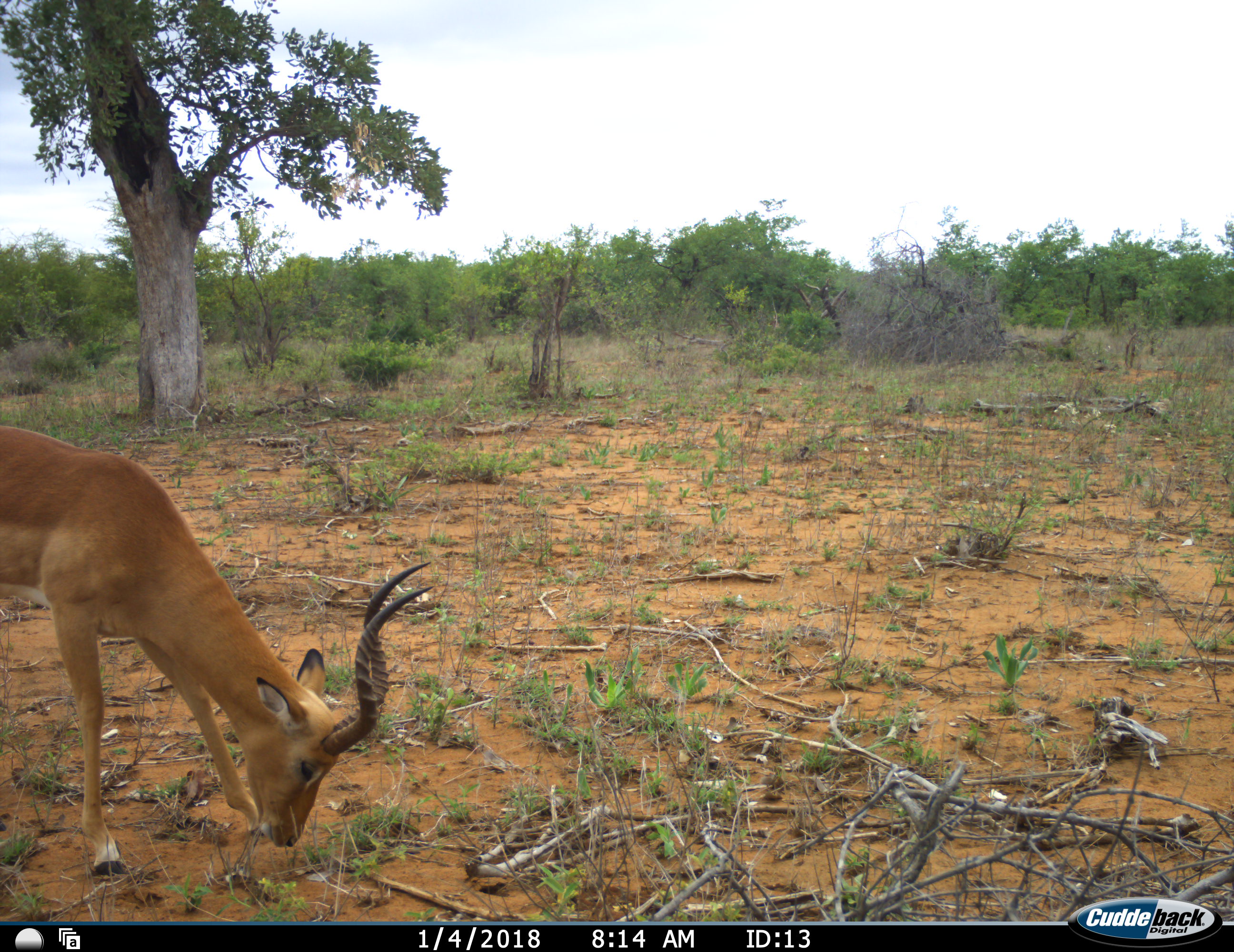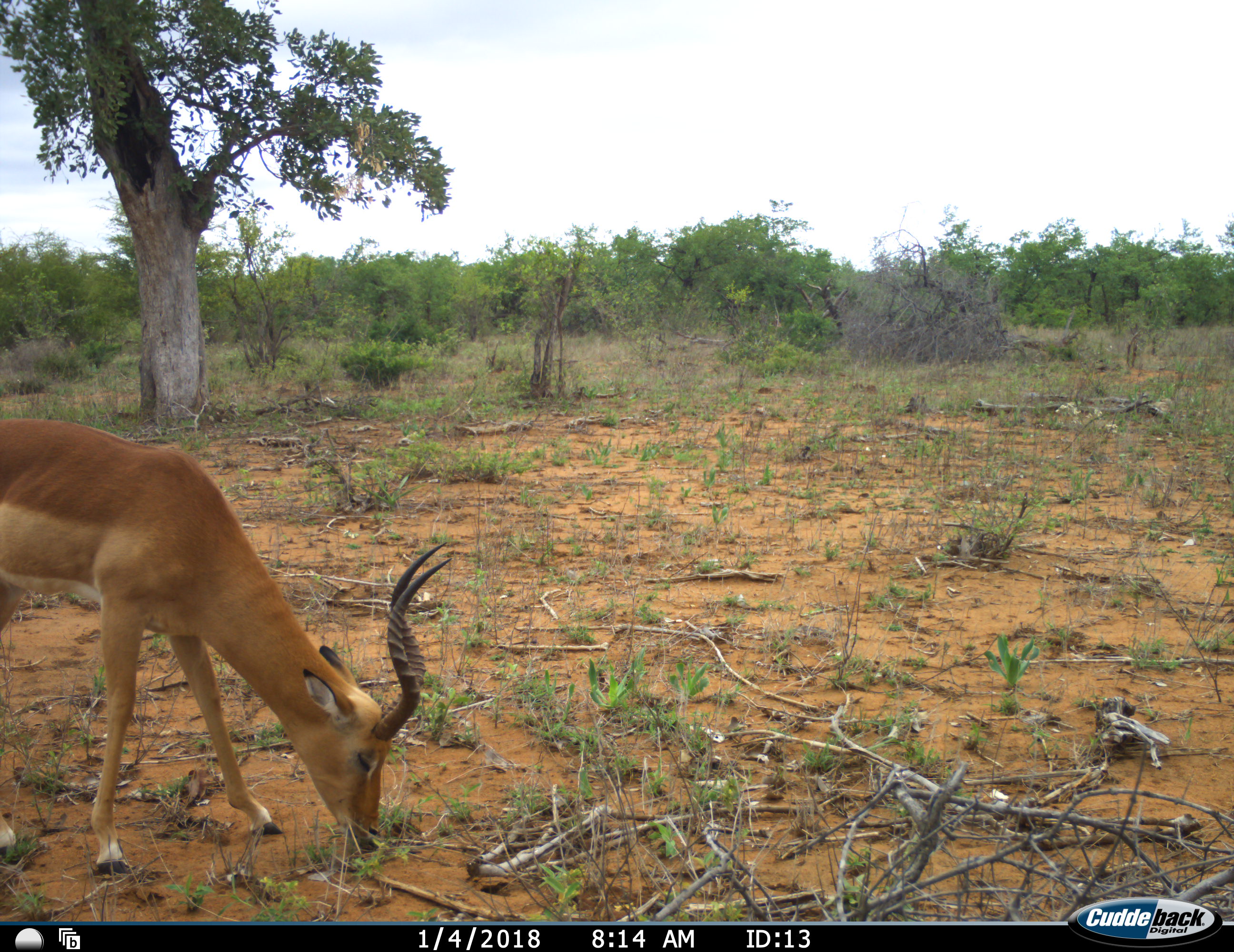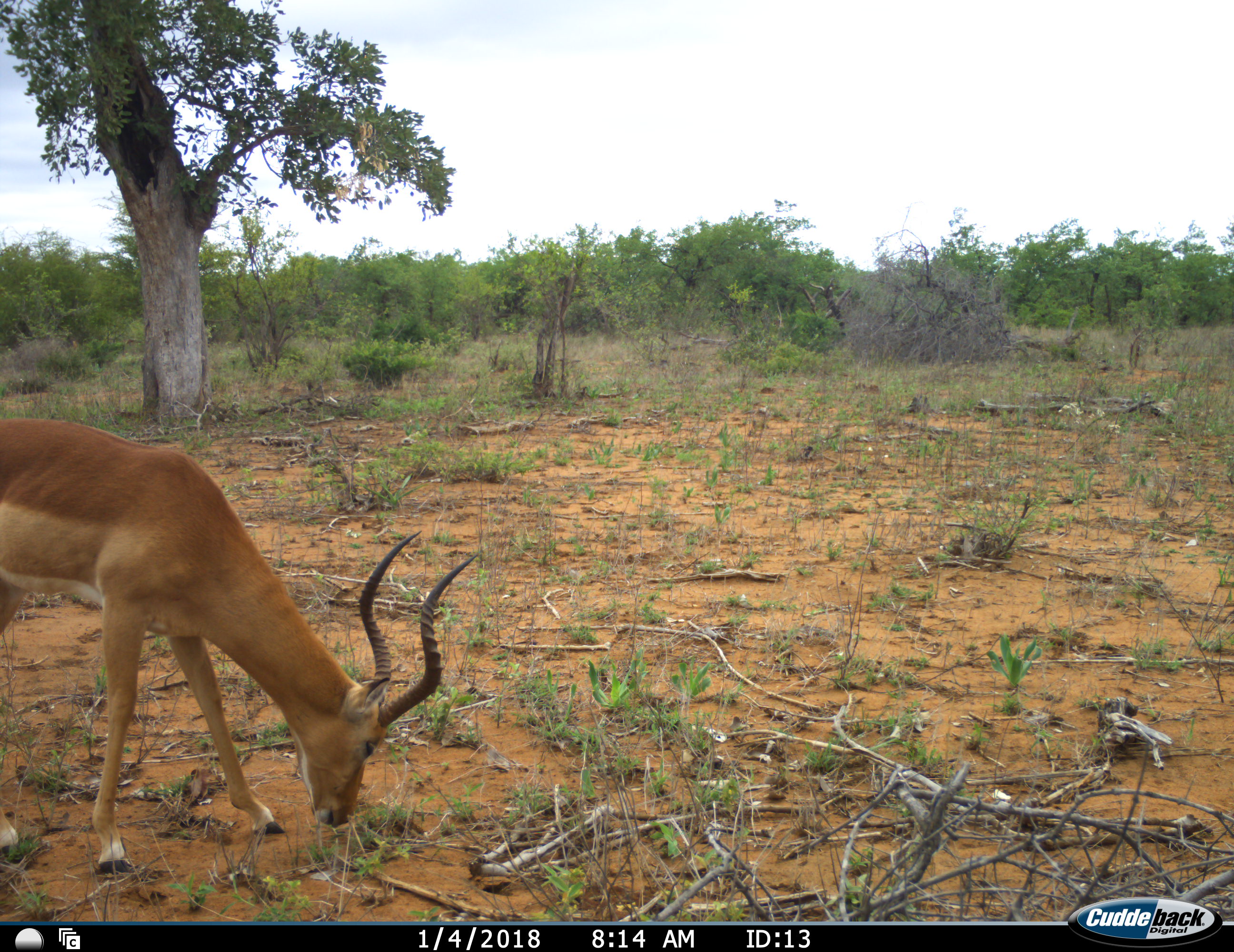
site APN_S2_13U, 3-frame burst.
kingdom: Animalia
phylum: Chordata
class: Mammalia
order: Artiodactyla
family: Bovidae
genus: Aepyceros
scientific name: Aepyceros melampus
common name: impala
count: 1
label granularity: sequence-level